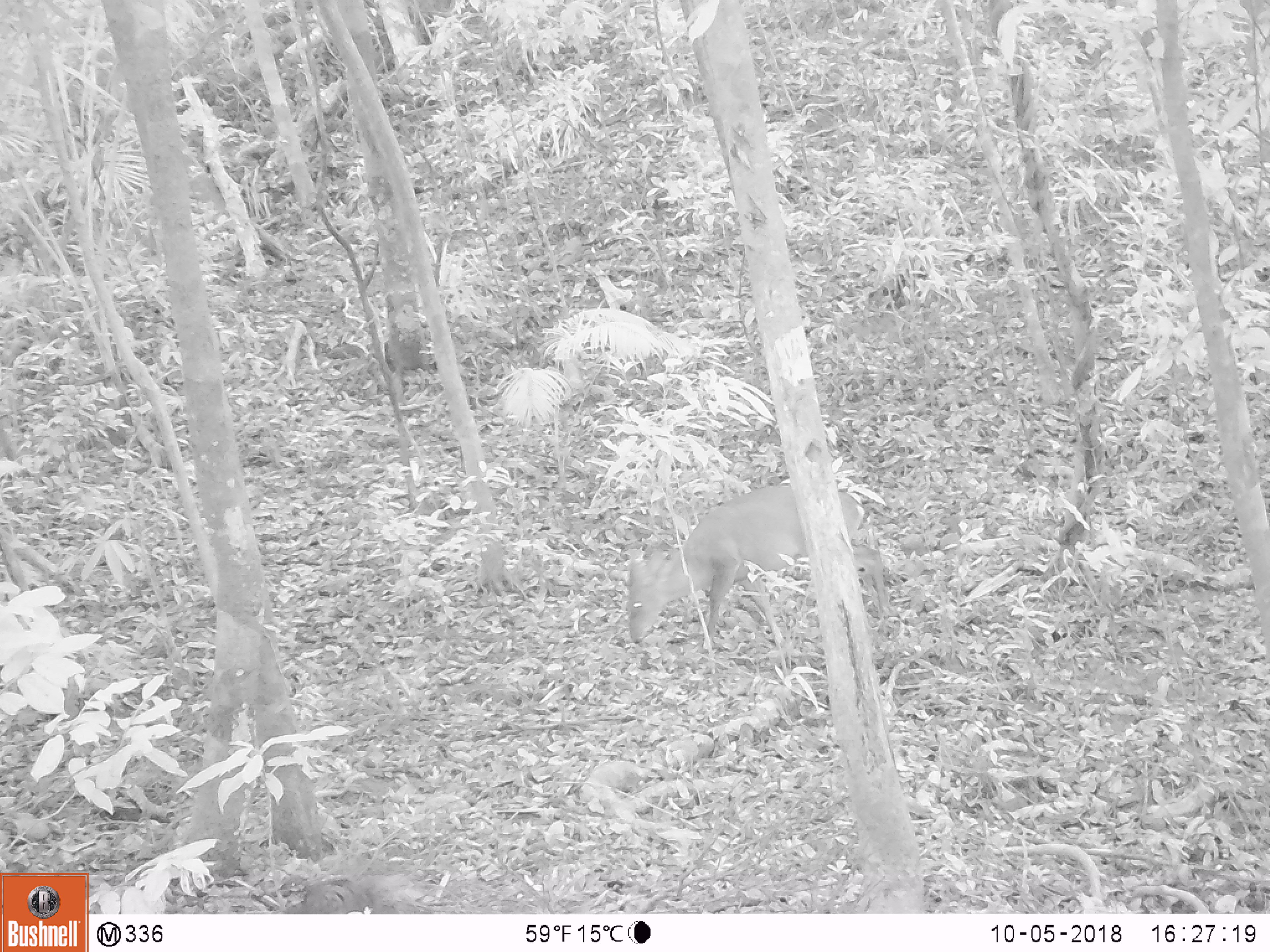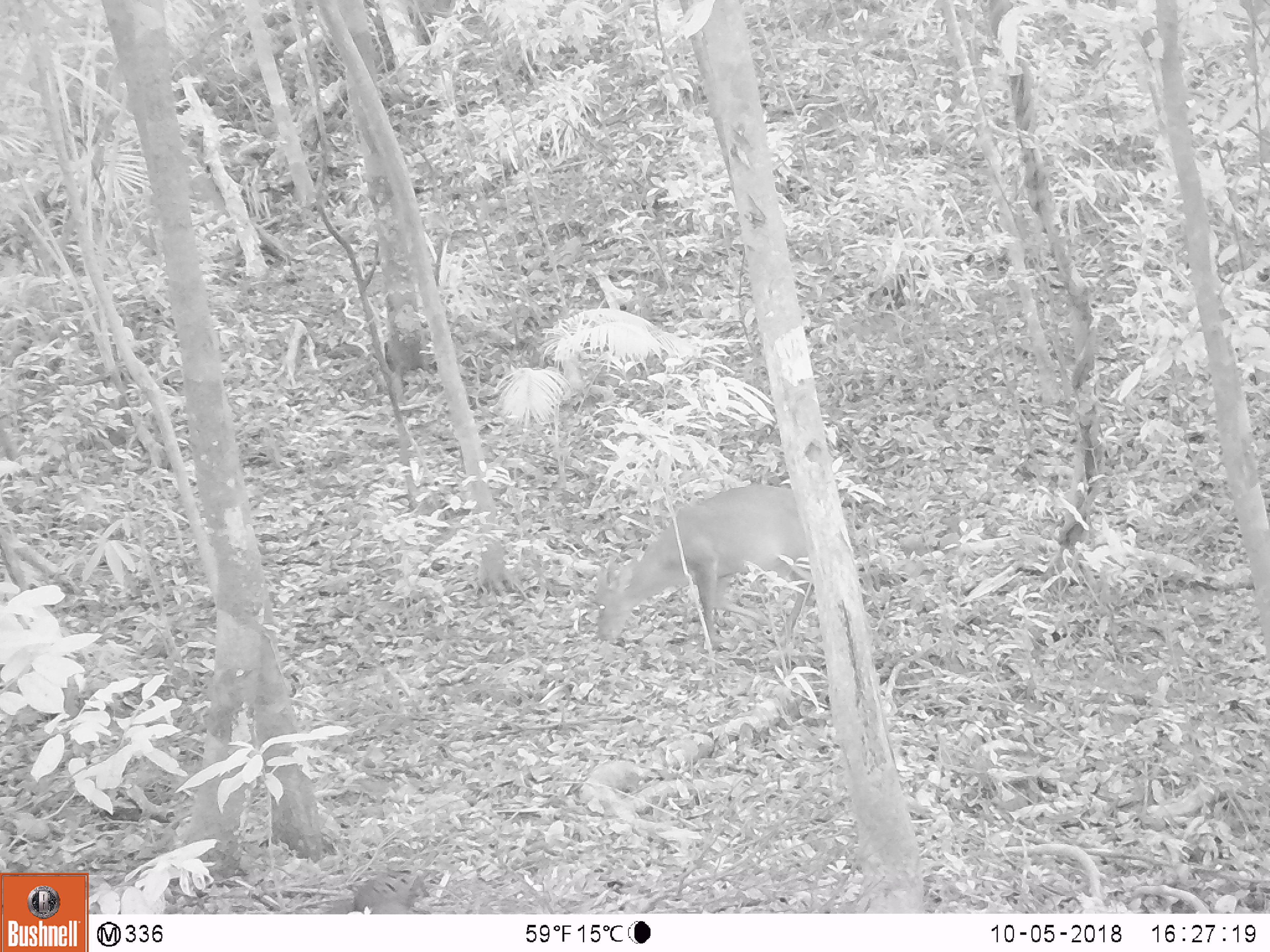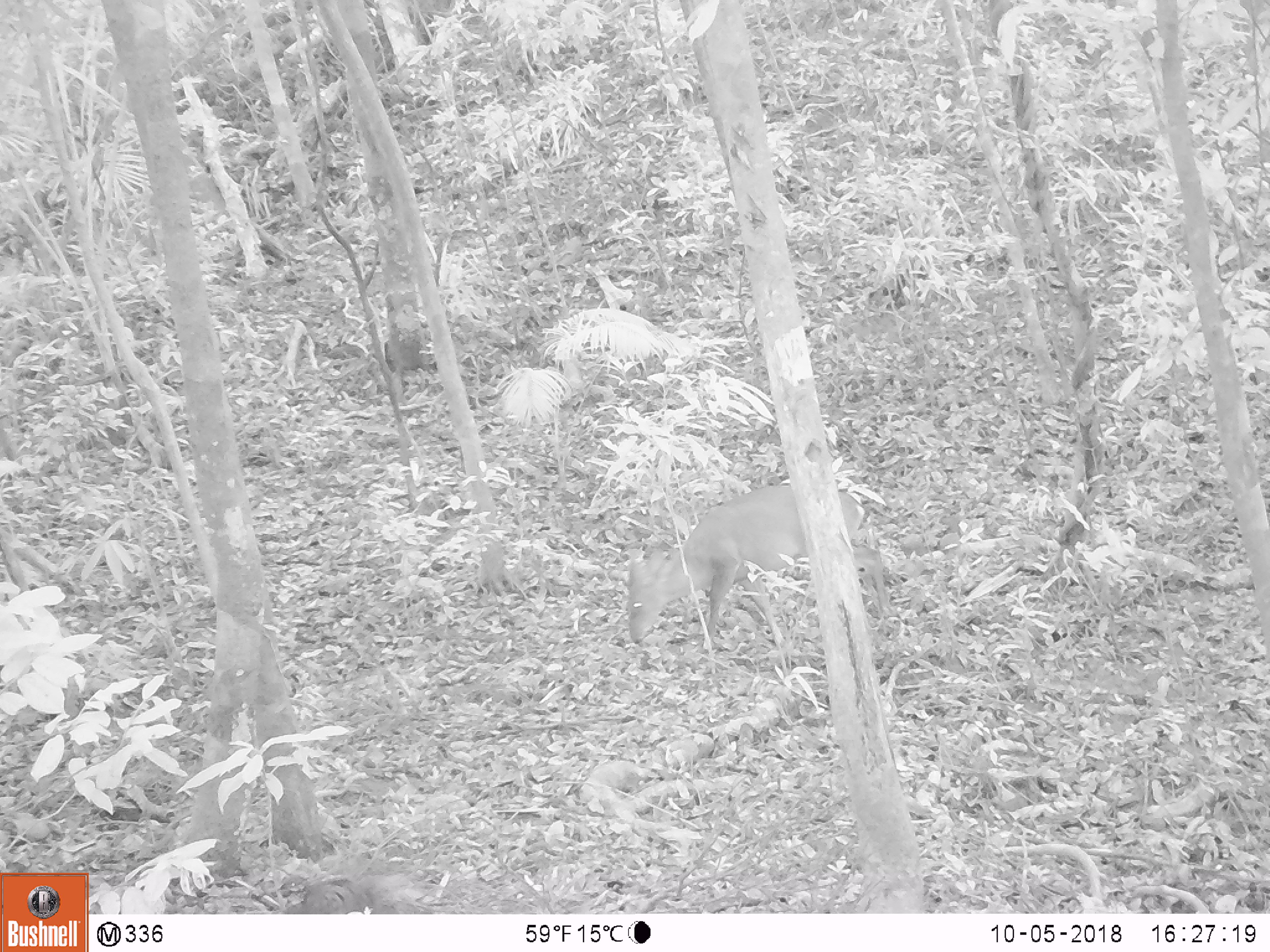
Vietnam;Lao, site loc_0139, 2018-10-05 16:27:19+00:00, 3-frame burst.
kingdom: Animalia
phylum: Chordata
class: Mammalia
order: Artiodactyla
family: Cervidae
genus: Muntiacus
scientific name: Muntiacus vuquangensis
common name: large-antlered muntjac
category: large antlered muntjac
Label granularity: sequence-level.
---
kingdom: Animalia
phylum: Chordata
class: Aves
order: Galliformes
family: Phasianidae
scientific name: Phasianidae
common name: partridge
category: unidentified partridge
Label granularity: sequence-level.